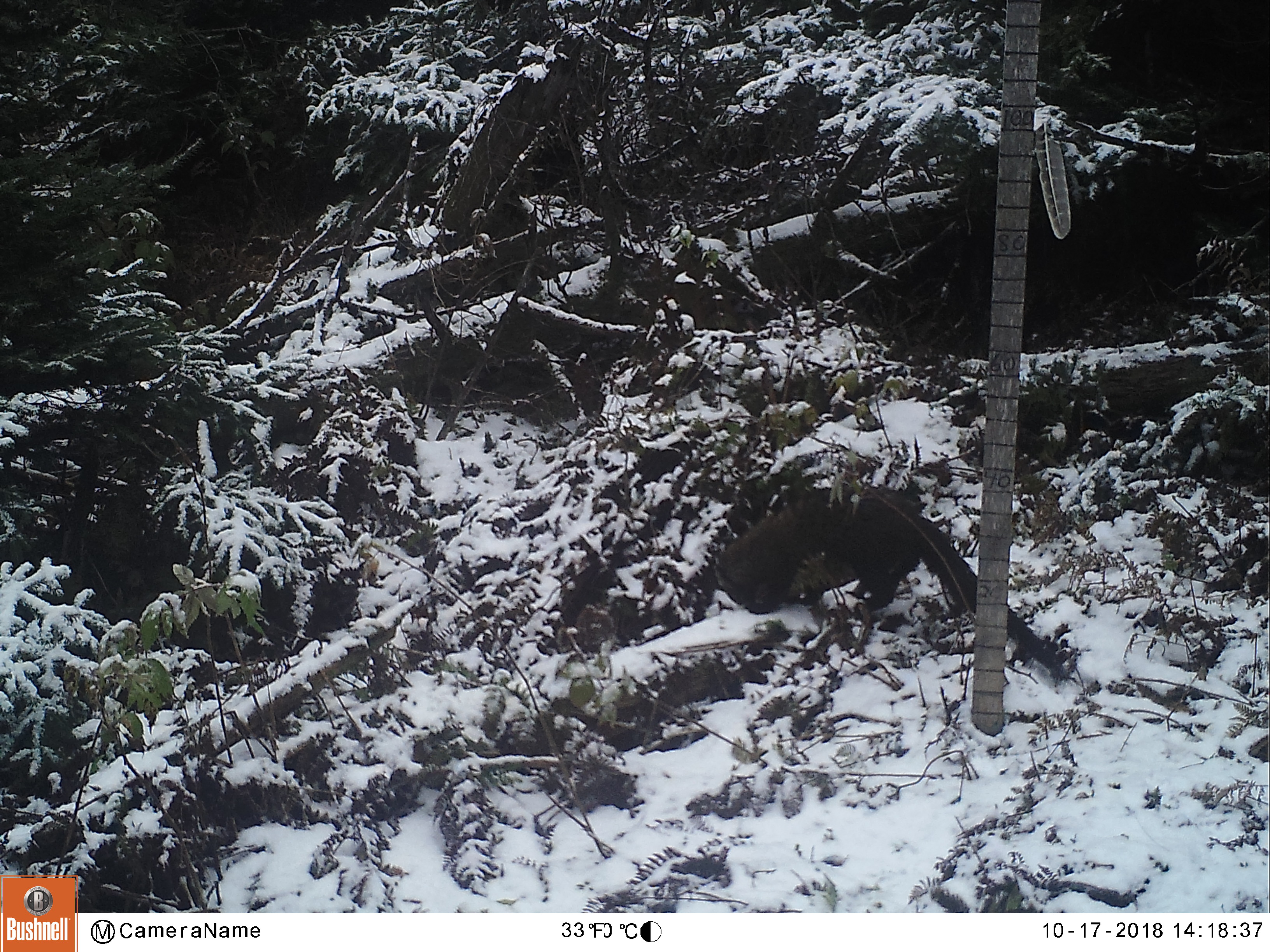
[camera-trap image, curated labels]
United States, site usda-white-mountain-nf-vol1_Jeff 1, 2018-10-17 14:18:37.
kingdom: Animalia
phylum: Chordata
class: Mammalia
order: Carnivora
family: Mustelidae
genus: Pekania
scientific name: Pekania pennanti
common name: fisher